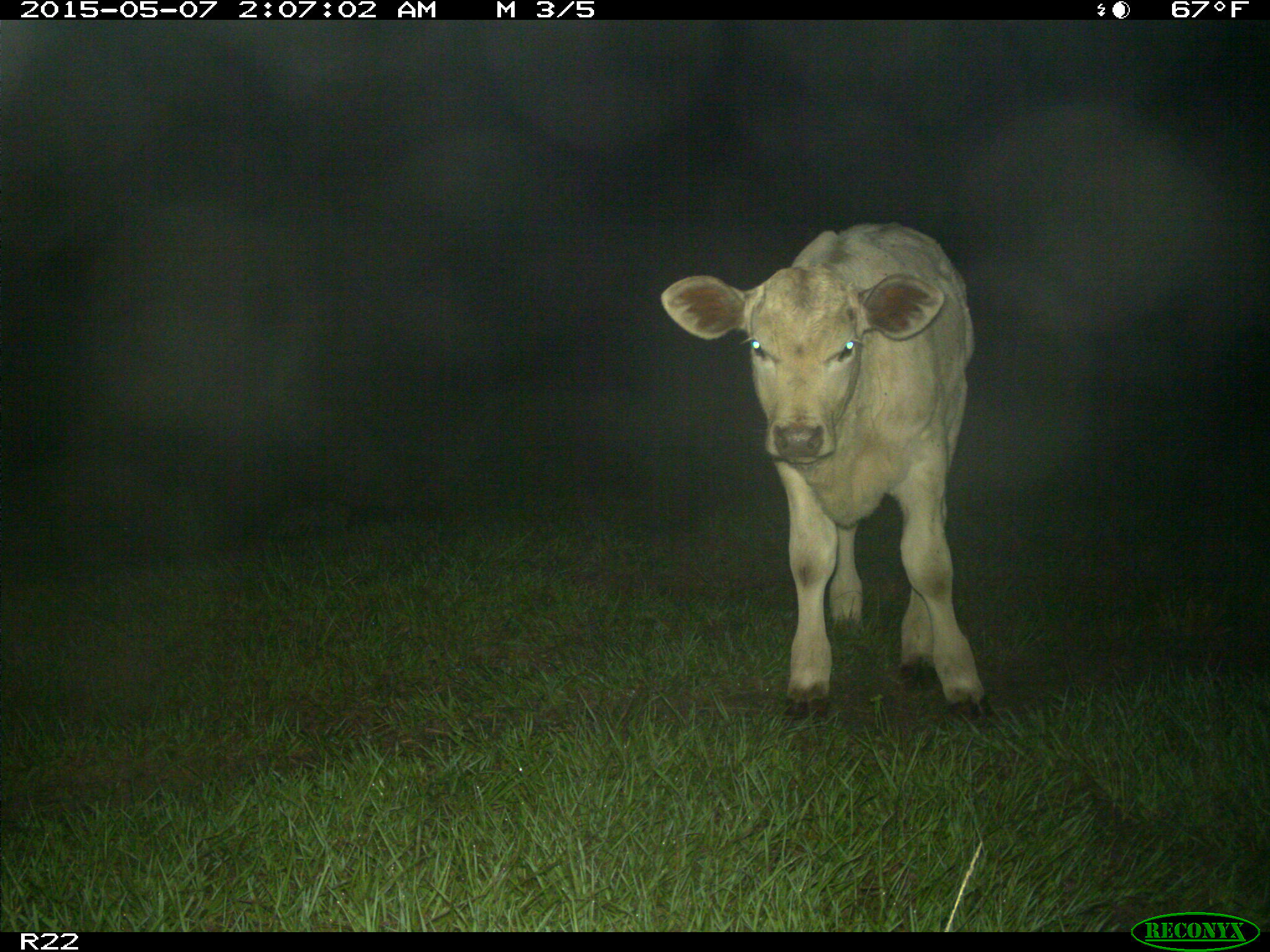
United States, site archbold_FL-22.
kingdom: Animalia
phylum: Chordata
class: Mammalia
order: Artiodactyla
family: Bovidae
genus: Bos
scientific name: Bos taurus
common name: domestic cow